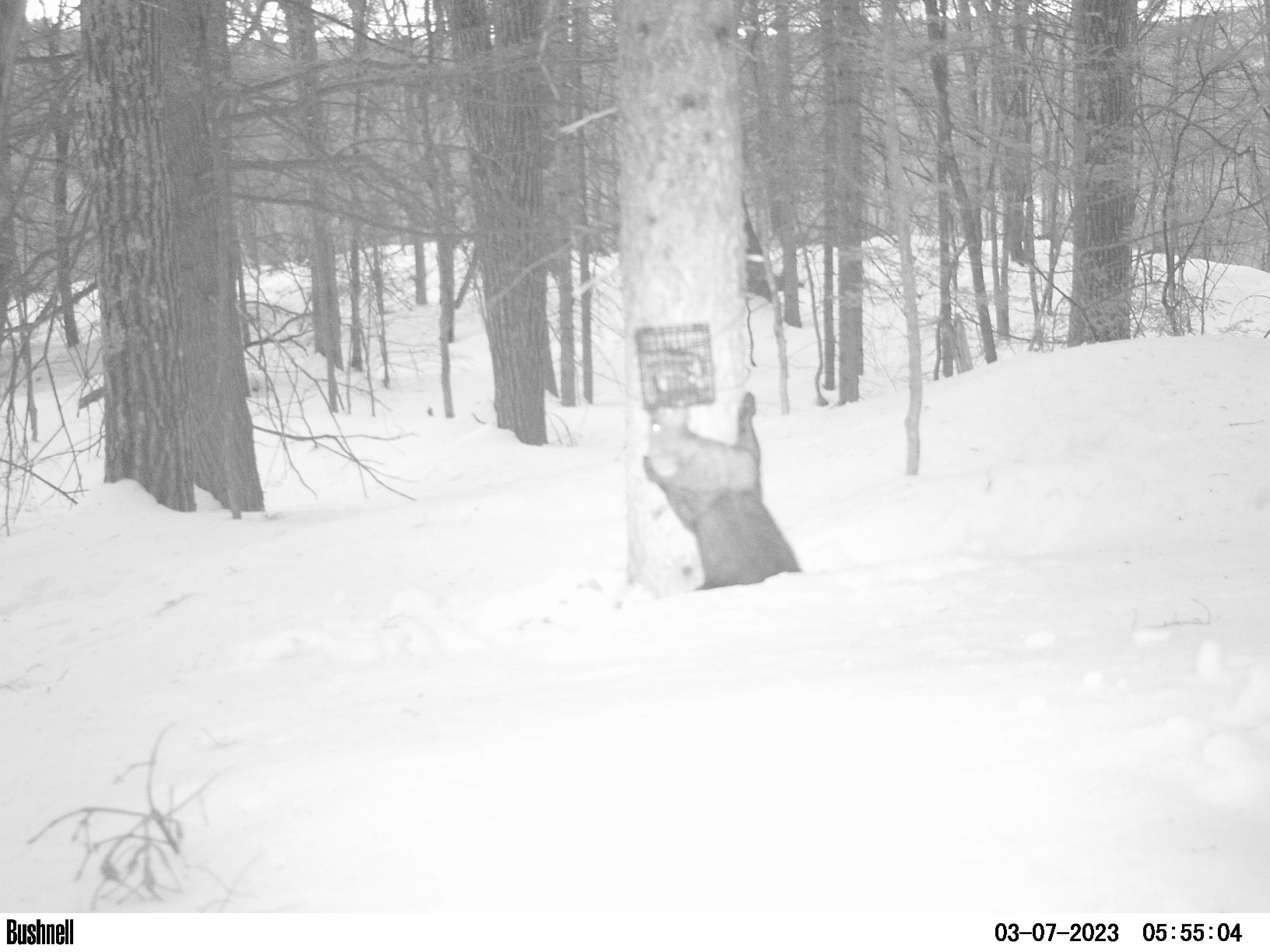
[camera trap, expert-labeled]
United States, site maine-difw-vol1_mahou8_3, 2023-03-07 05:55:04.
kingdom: Animalia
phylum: Chordata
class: Mammalia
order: Carnivora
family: Mustelidae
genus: Pekania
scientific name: Pekania pennanti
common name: fisher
Fisher (Pekania pennanti).